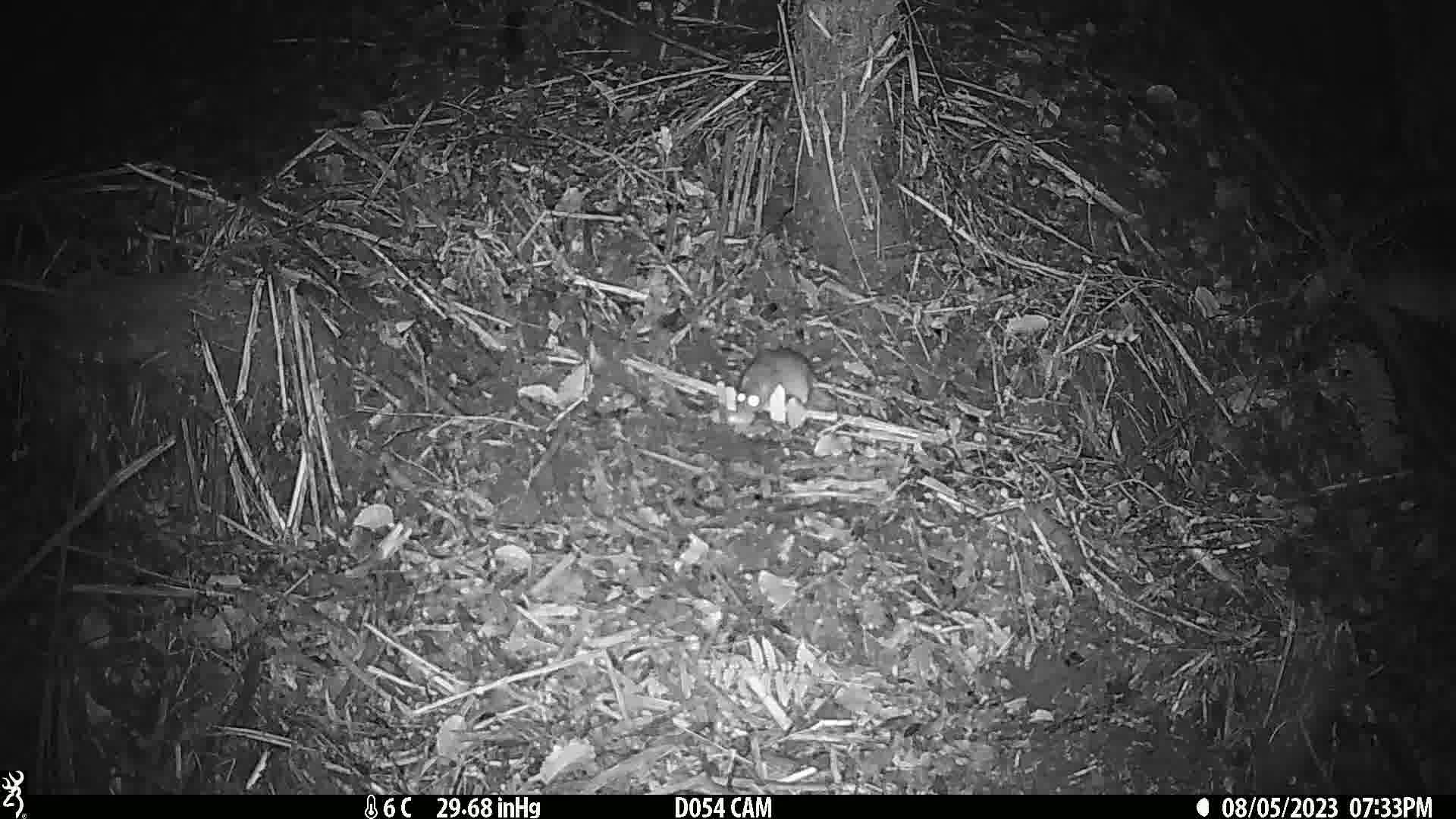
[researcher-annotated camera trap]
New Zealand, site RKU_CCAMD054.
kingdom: Animalia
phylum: Chordata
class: Mammalia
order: Rodentia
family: Muridae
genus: Rattus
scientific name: Rattus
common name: rat